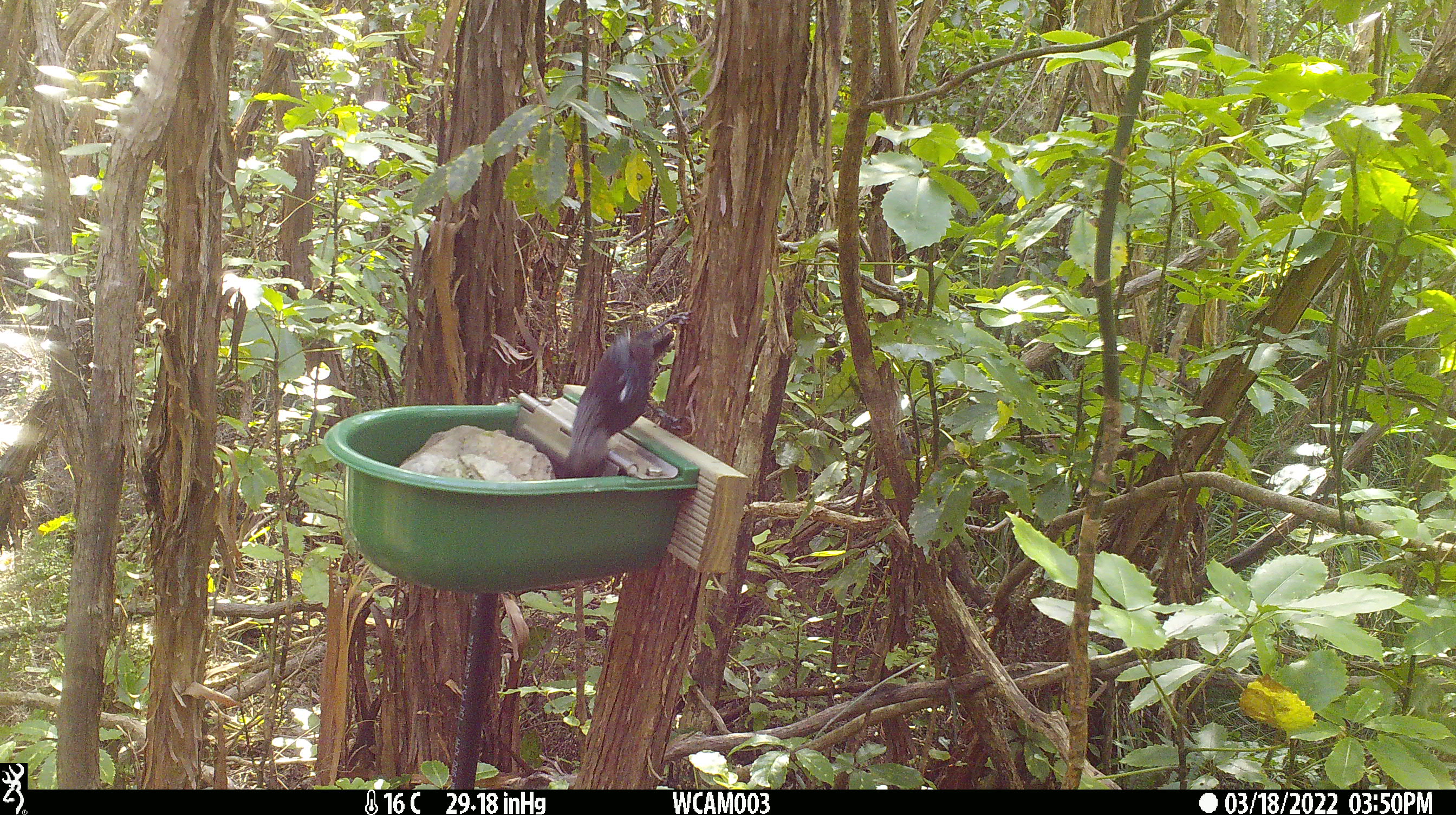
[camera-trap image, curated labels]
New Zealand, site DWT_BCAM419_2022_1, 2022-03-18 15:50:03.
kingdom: Animalia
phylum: Chordata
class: Aves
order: Passeriformes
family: Meliphagidae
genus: Prosthemadera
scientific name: Prosthemadera novaeseelandiae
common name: tui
Tui (Prosthemadera novaeseelandiae).